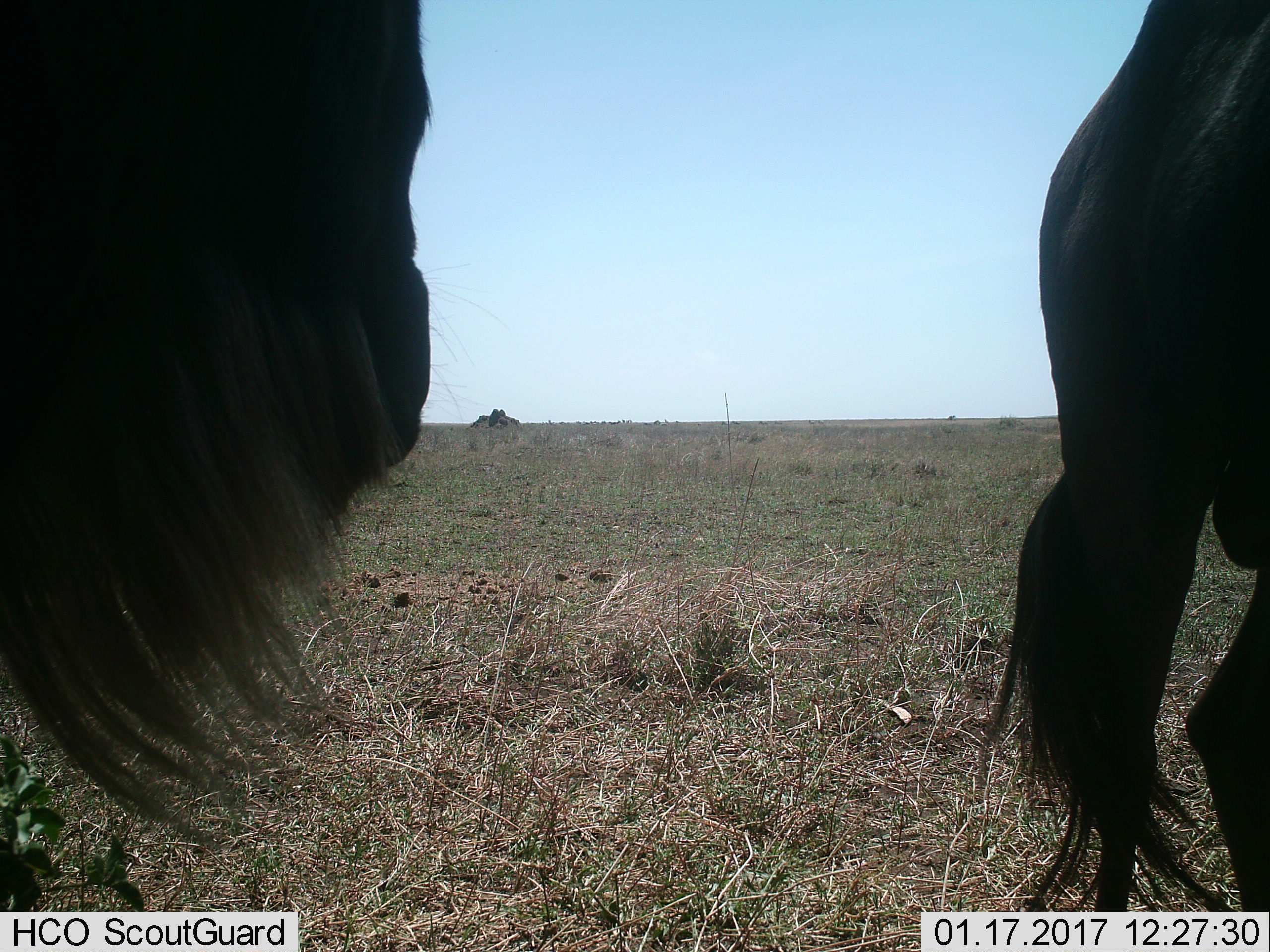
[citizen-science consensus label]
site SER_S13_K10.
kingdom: Animalia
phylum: Chordata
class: Mammalia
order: Artiodactyla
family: Bovidae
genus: Connochaetes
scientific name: Connochaetes taurinus taurinus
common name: blue wildebeest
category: wildebeestblue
Wildebeestblue (blue wildebeest) (Connochaetes taurinus taurinus), count 2. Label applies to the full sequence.